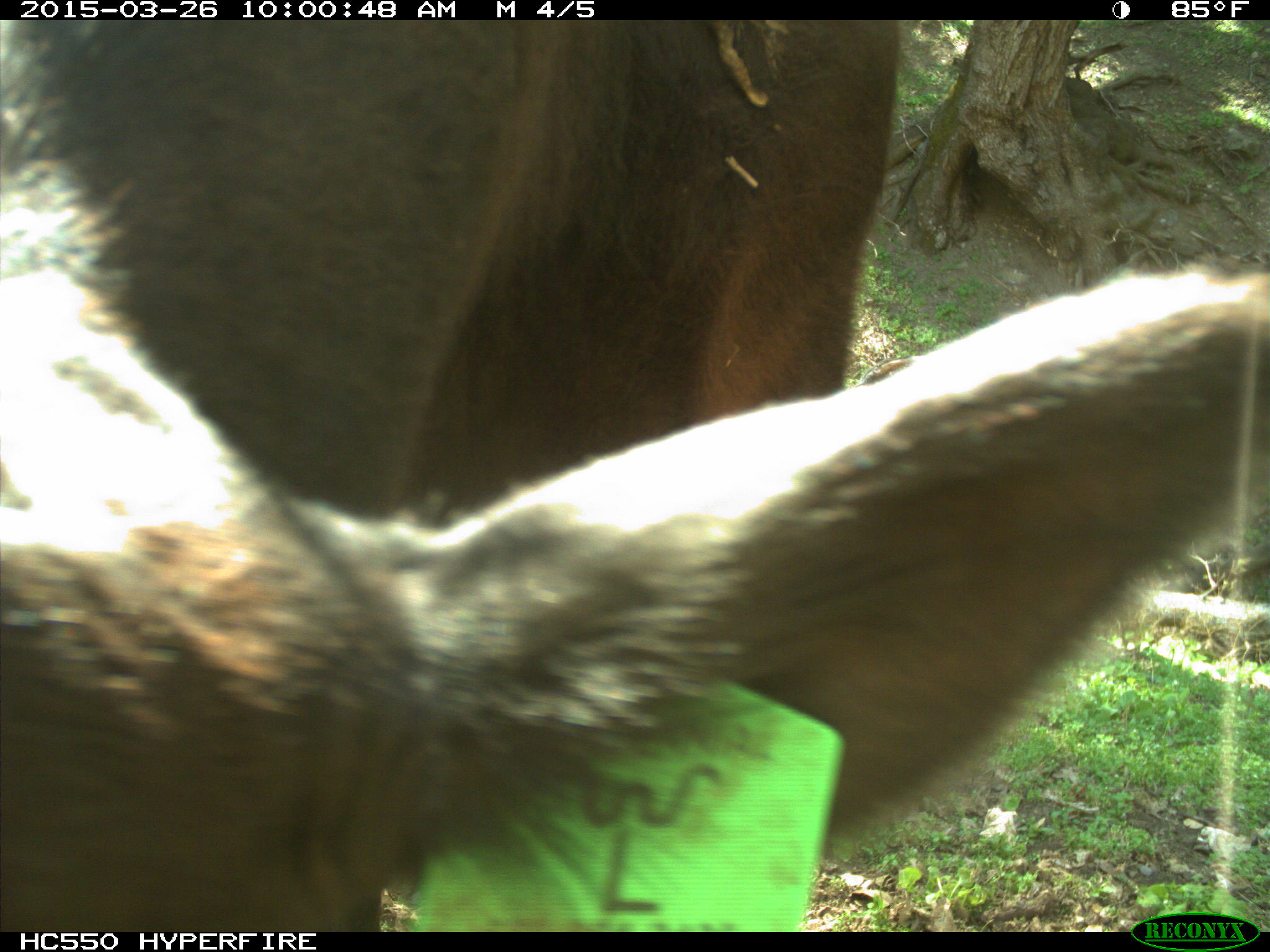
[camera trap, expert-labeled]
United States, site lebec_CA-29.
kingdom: Animalia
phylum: Chordata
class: Mammalia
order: Artiodactyla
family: Bovidae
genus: Bos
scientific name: Bos taurus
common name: domestic cow